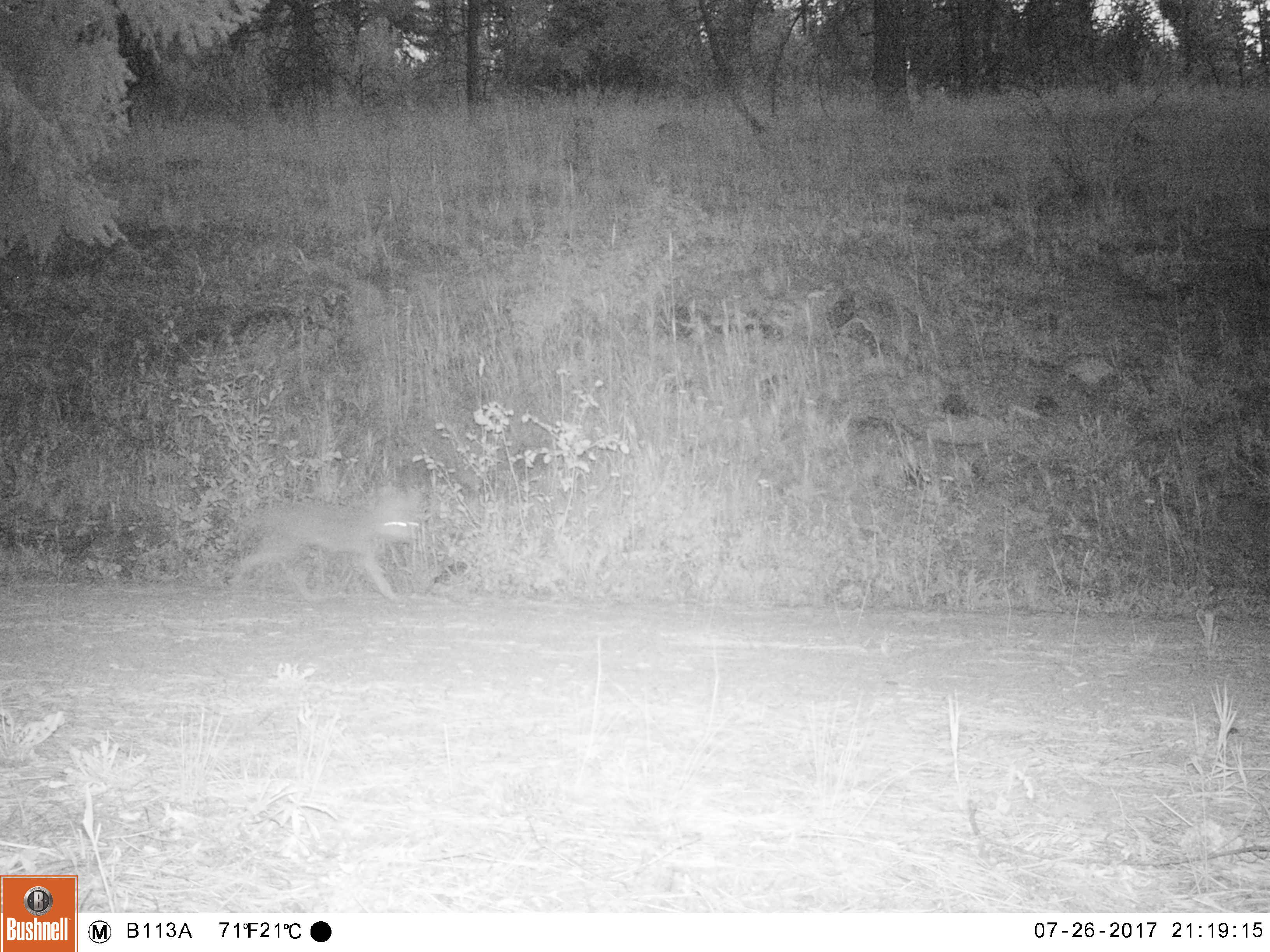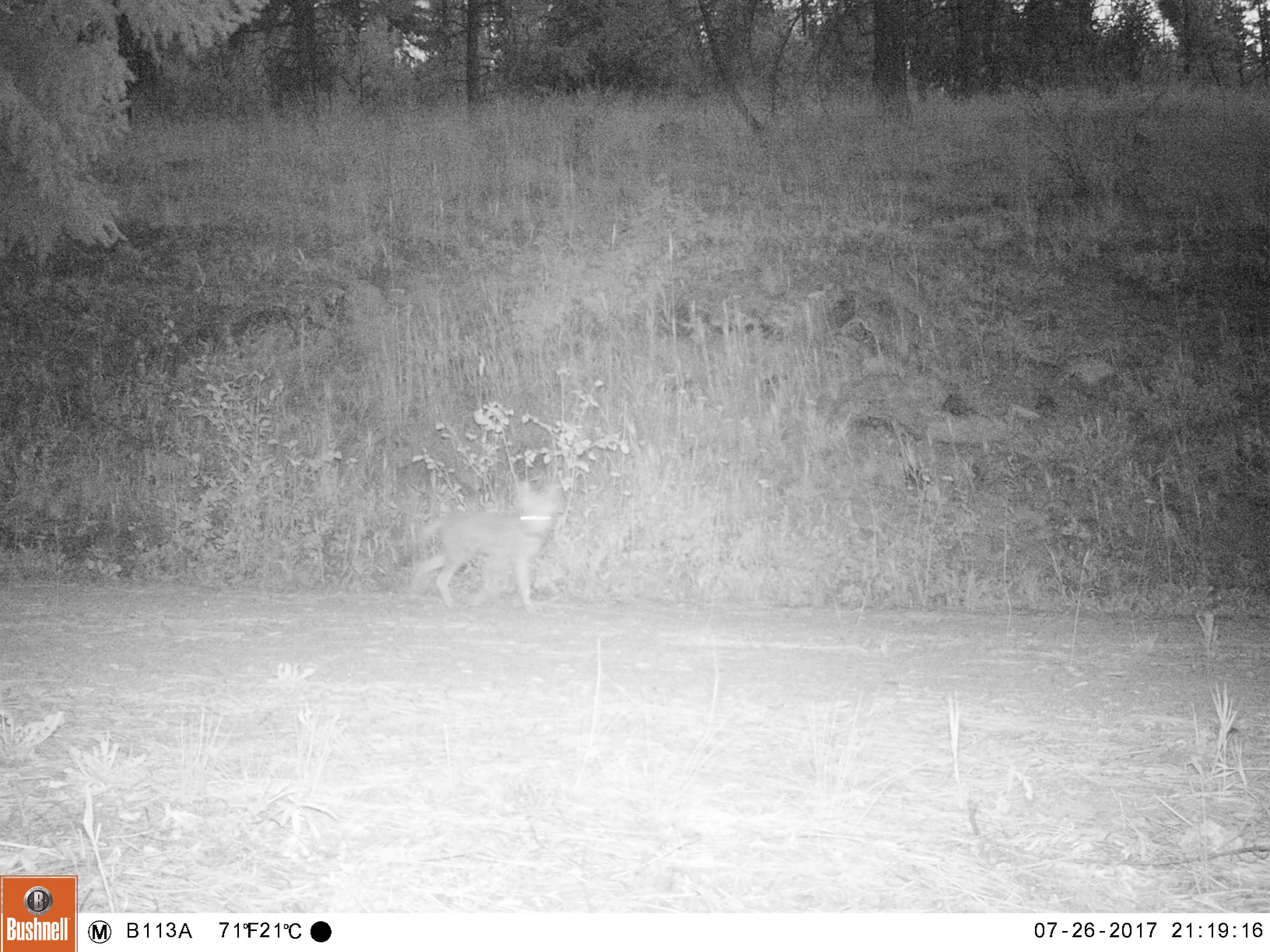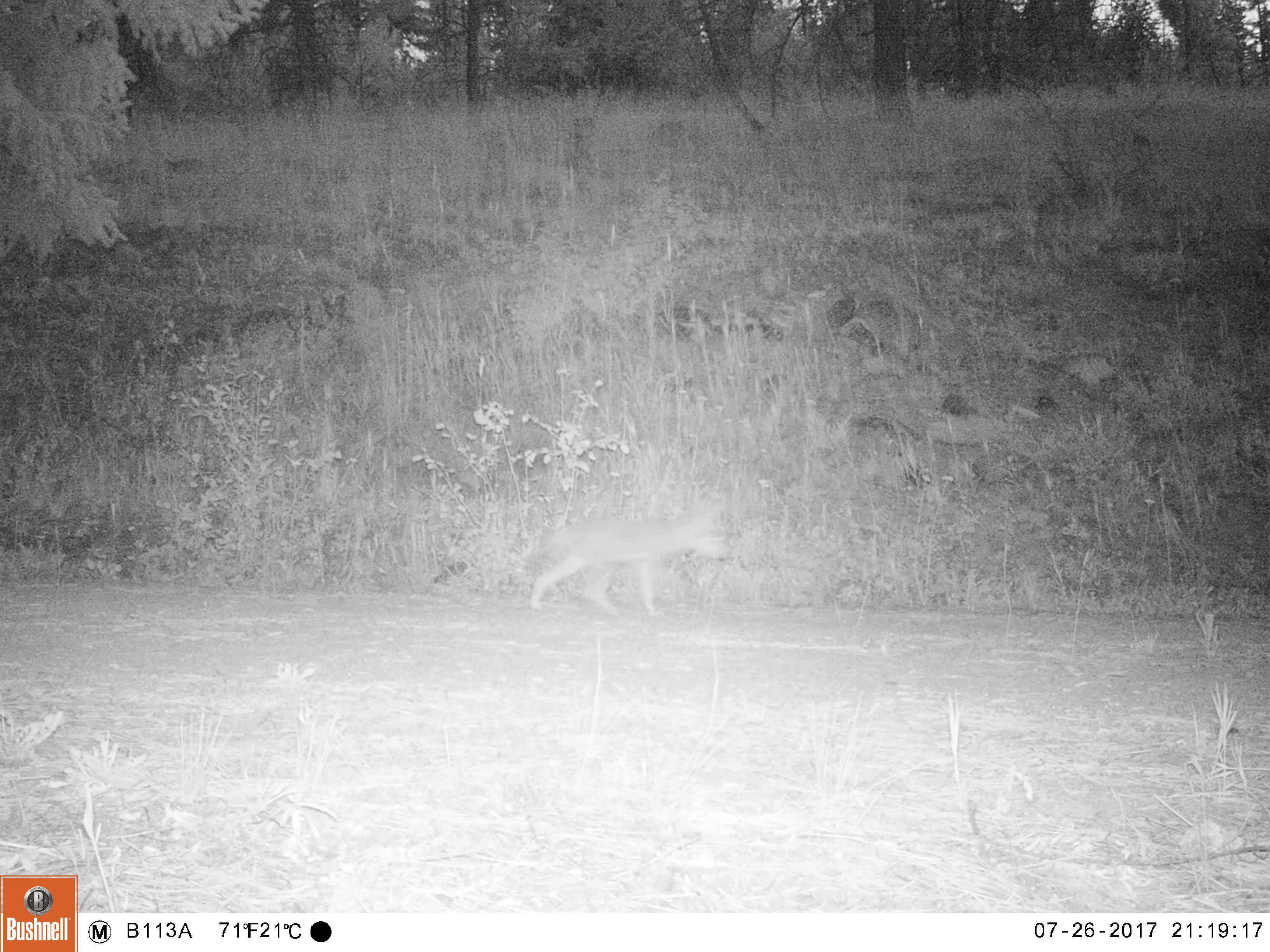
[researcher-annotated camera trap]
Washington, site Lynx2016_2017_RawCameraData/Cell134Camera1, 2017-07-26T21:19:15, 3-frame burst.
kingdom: Animalia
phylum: Chordata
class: Mammalia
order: Carnivora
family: Canidae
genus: Canis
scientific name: Canis latrans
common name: coyote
Canis latrans (coyote). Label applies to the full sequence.